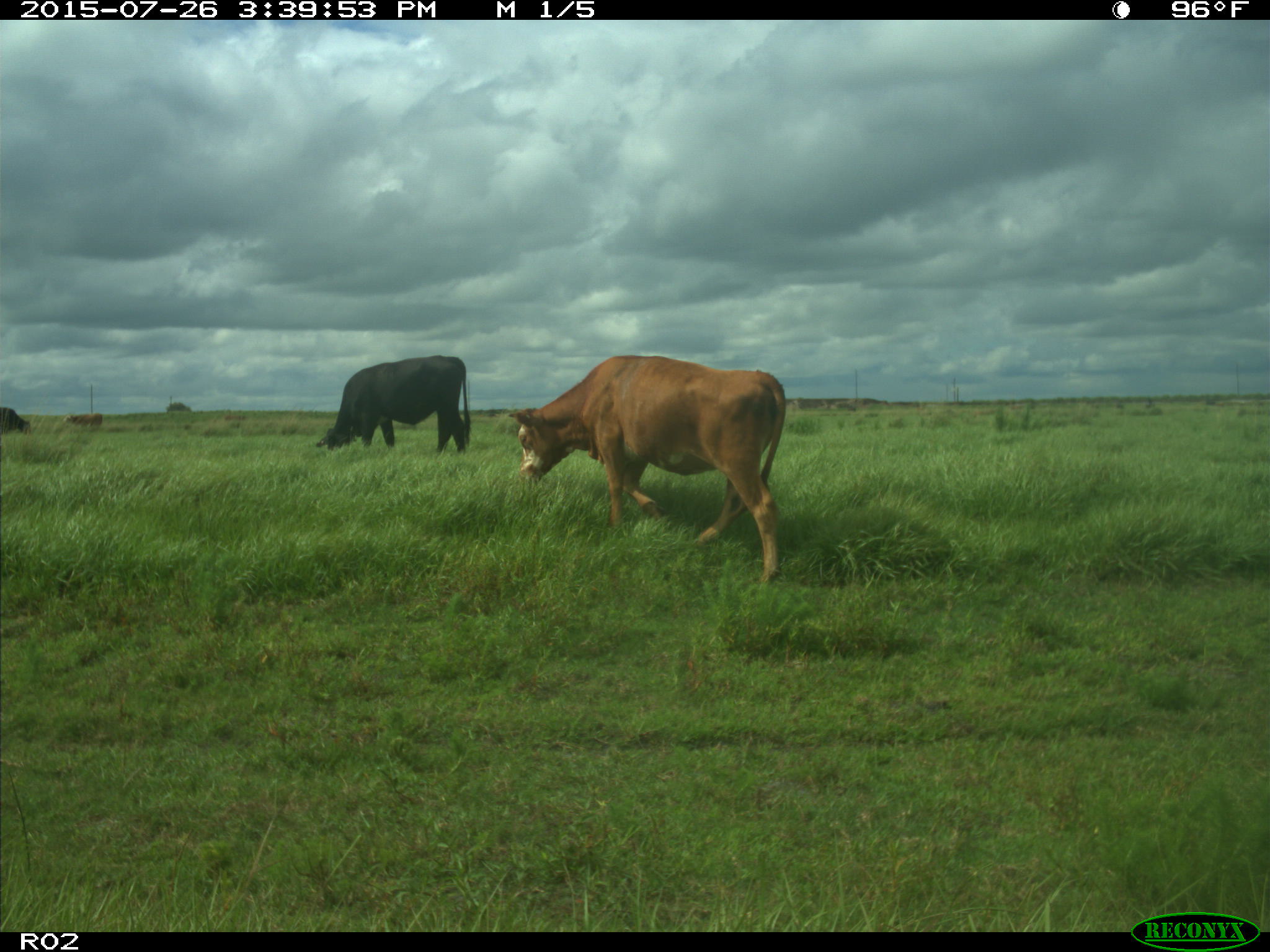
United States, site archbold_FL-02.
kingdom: Animalia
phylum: Chordata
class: Mammalia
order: Artiodactyla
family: Bovidae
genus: Bos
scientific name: Bos taurus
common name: domestic cow